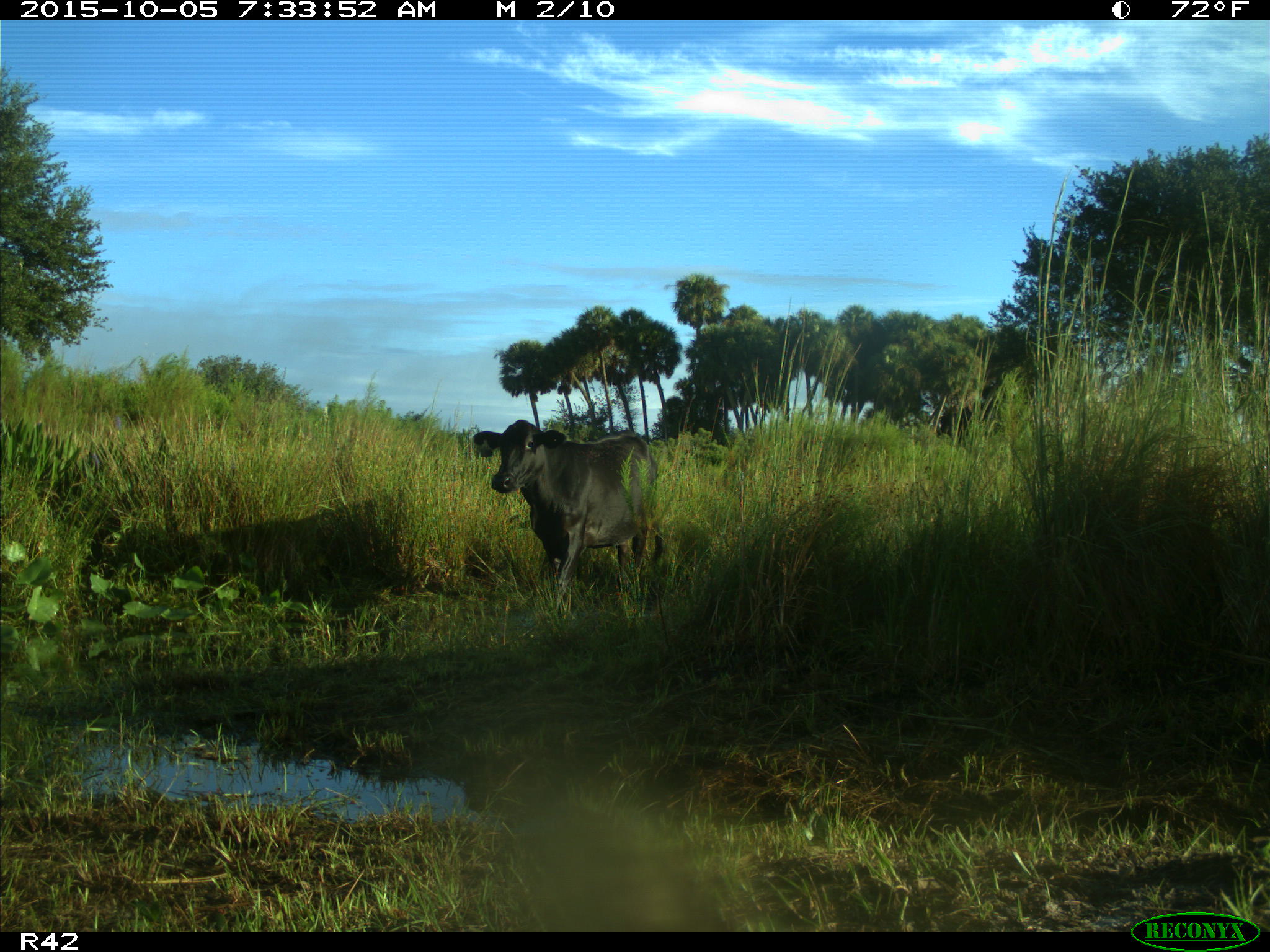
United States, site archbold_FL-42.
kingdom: Animalia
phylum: Chordata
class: Mammalia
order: Artiodactyla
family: Bovidae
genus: Bos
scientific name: Bos taurus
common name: domestic cow